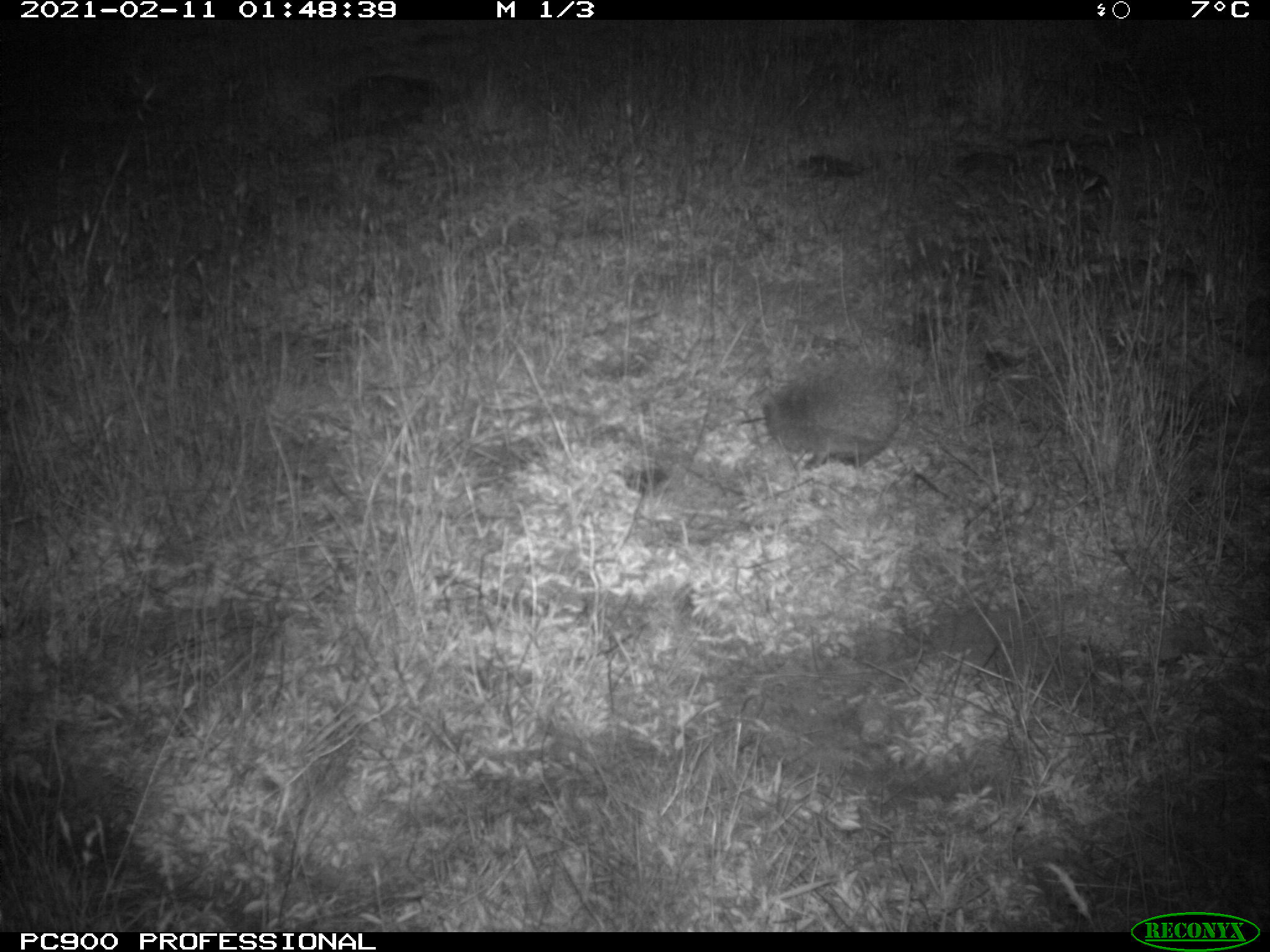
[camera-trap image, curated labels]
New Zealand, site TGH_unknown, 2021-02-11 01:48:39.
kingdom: Animalia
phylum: Chordata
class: Mammalia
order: Eulipotyphla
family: Erinaceidae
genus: Erinaceus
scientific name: Erinaceus europaeus europaeus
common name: european hedgehog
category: hedgehog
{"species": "hedgehog (european hedgehog) (Erinaceus europaeus europaeus)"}